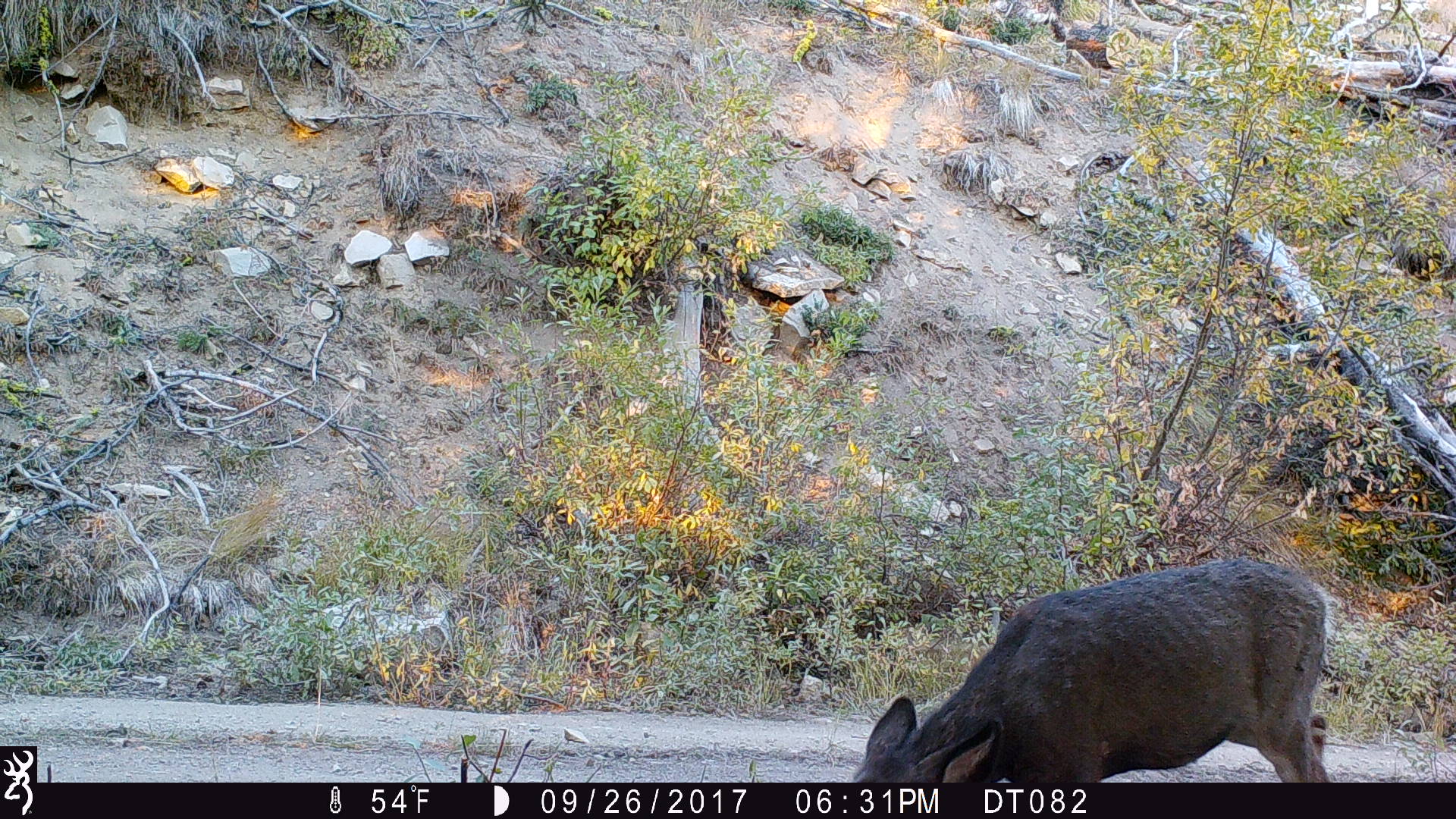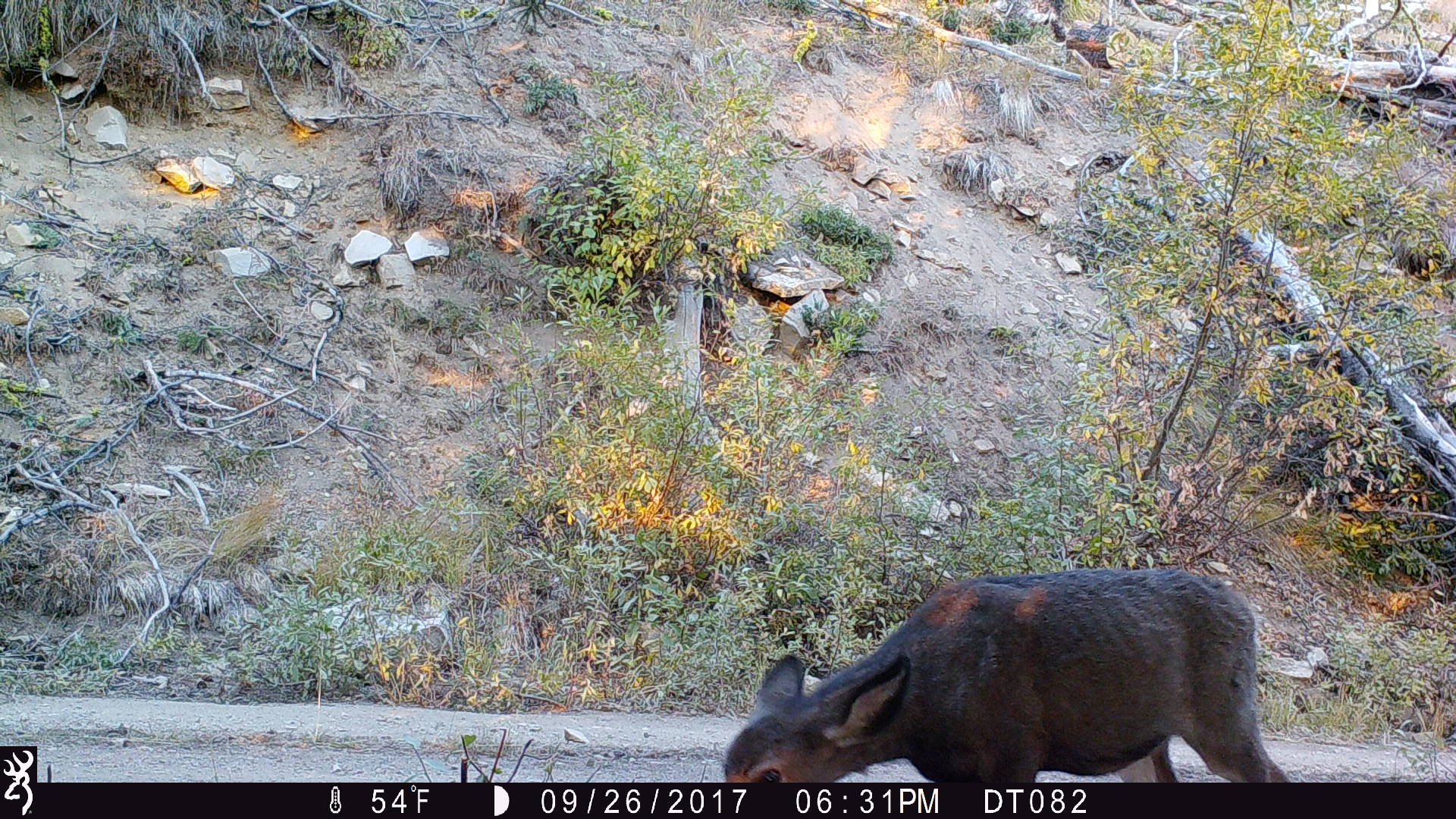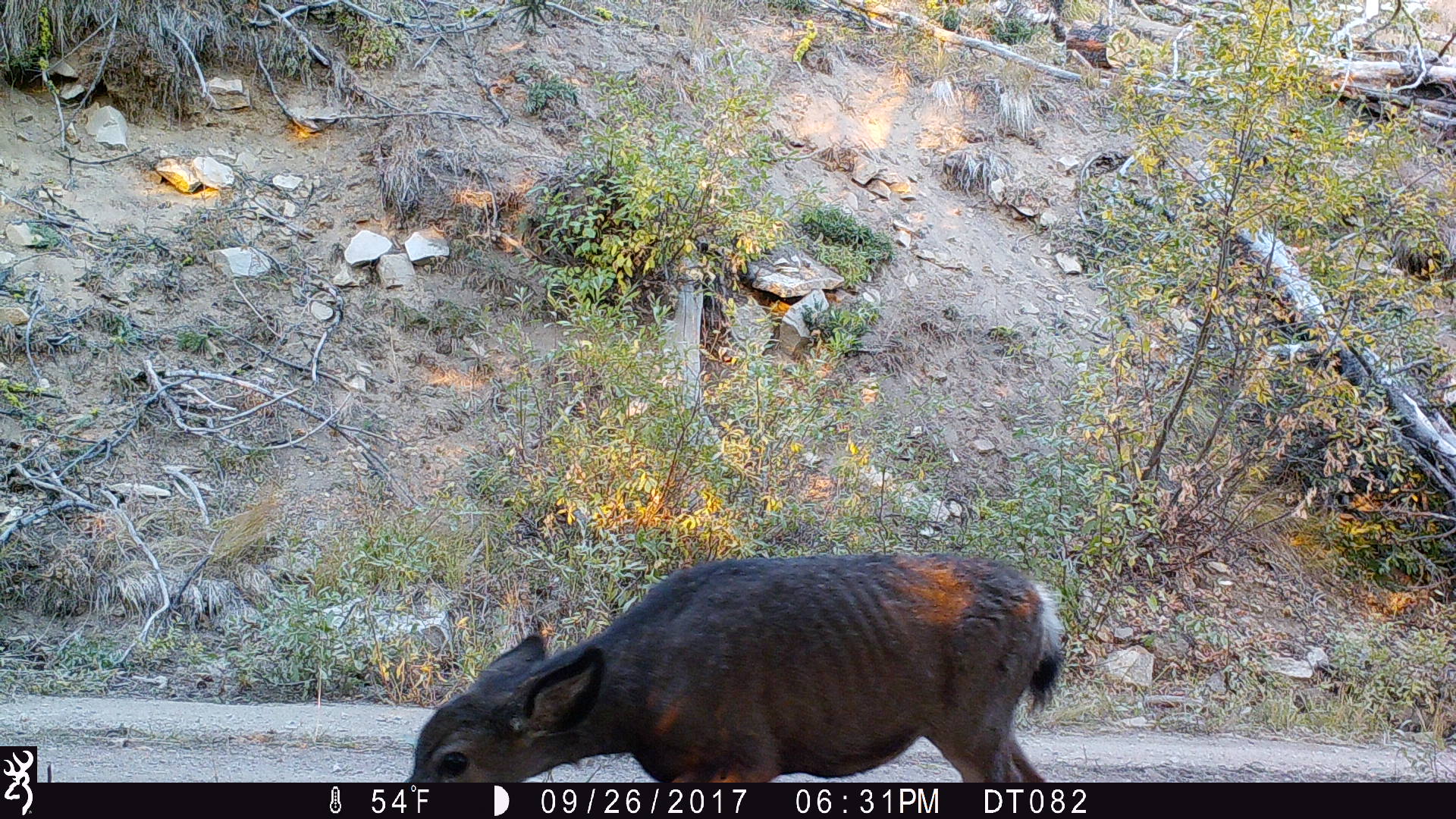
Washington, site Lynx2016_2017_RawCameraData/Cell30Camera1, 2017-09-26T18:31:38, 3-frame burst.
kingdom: Animalia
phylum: Chordata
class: Mammalia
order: Artiodactyla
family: Cervidae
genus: Odocoileus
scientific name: Odocoileus hemionus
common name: mule deer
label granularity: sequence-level